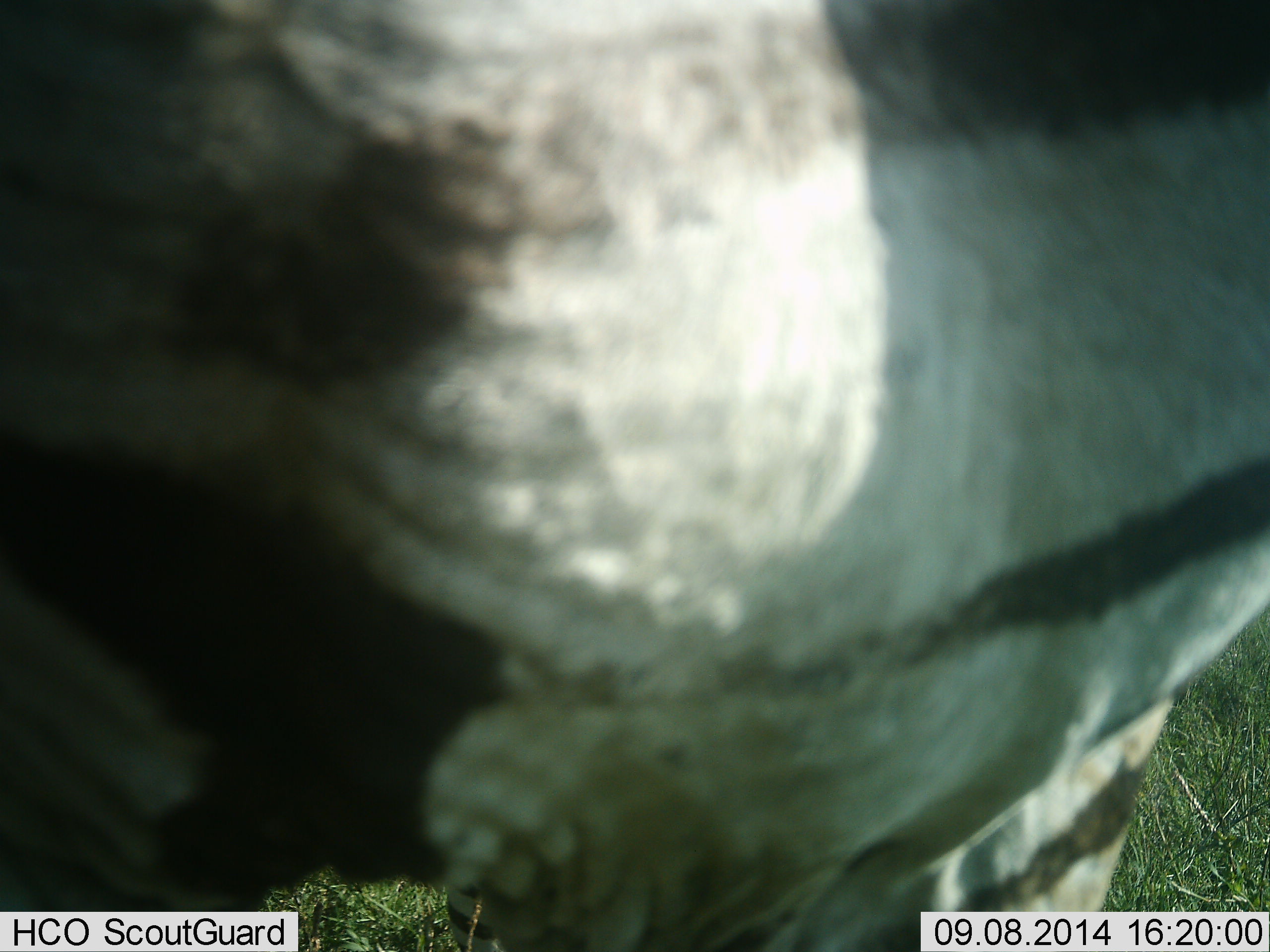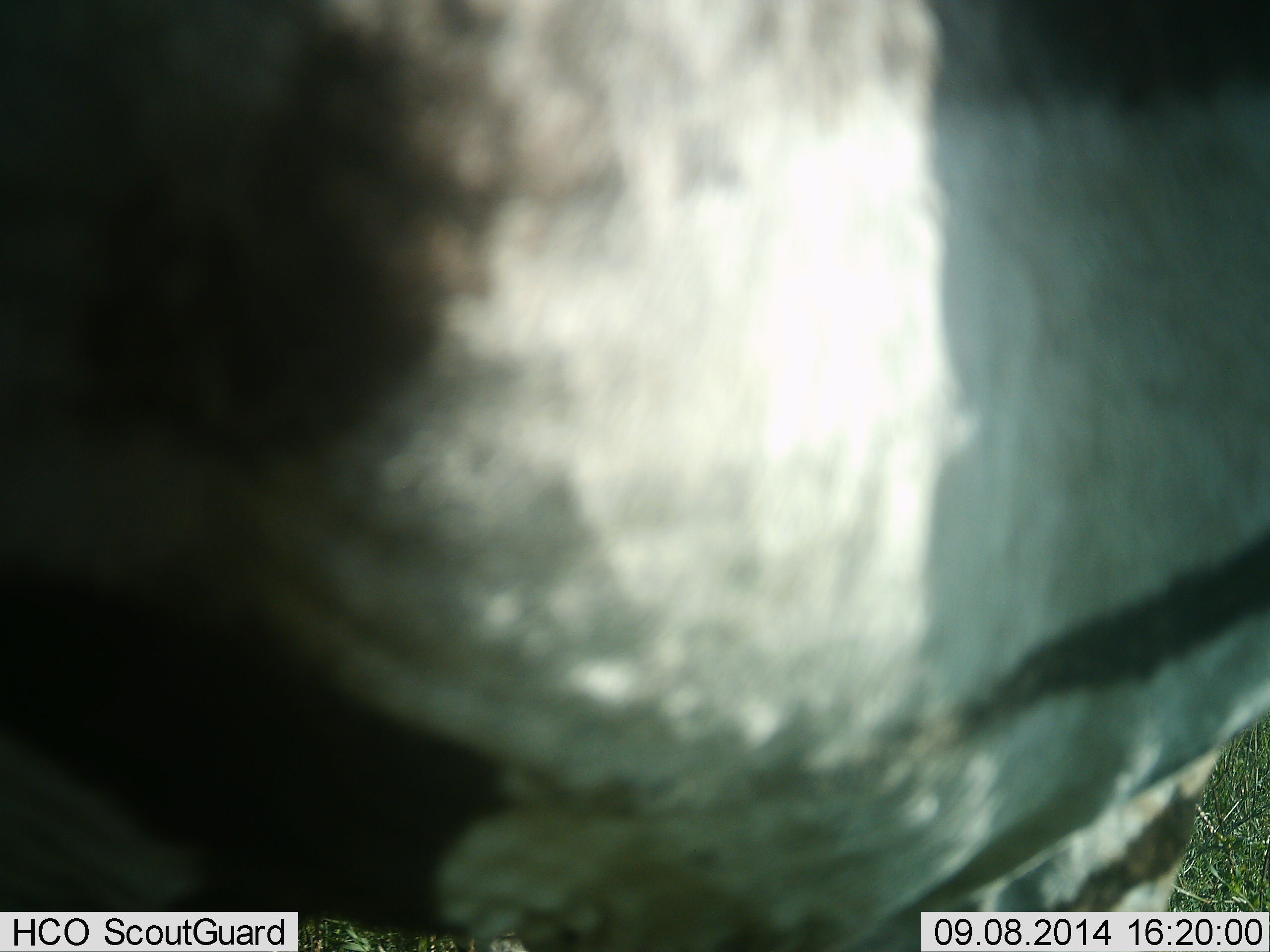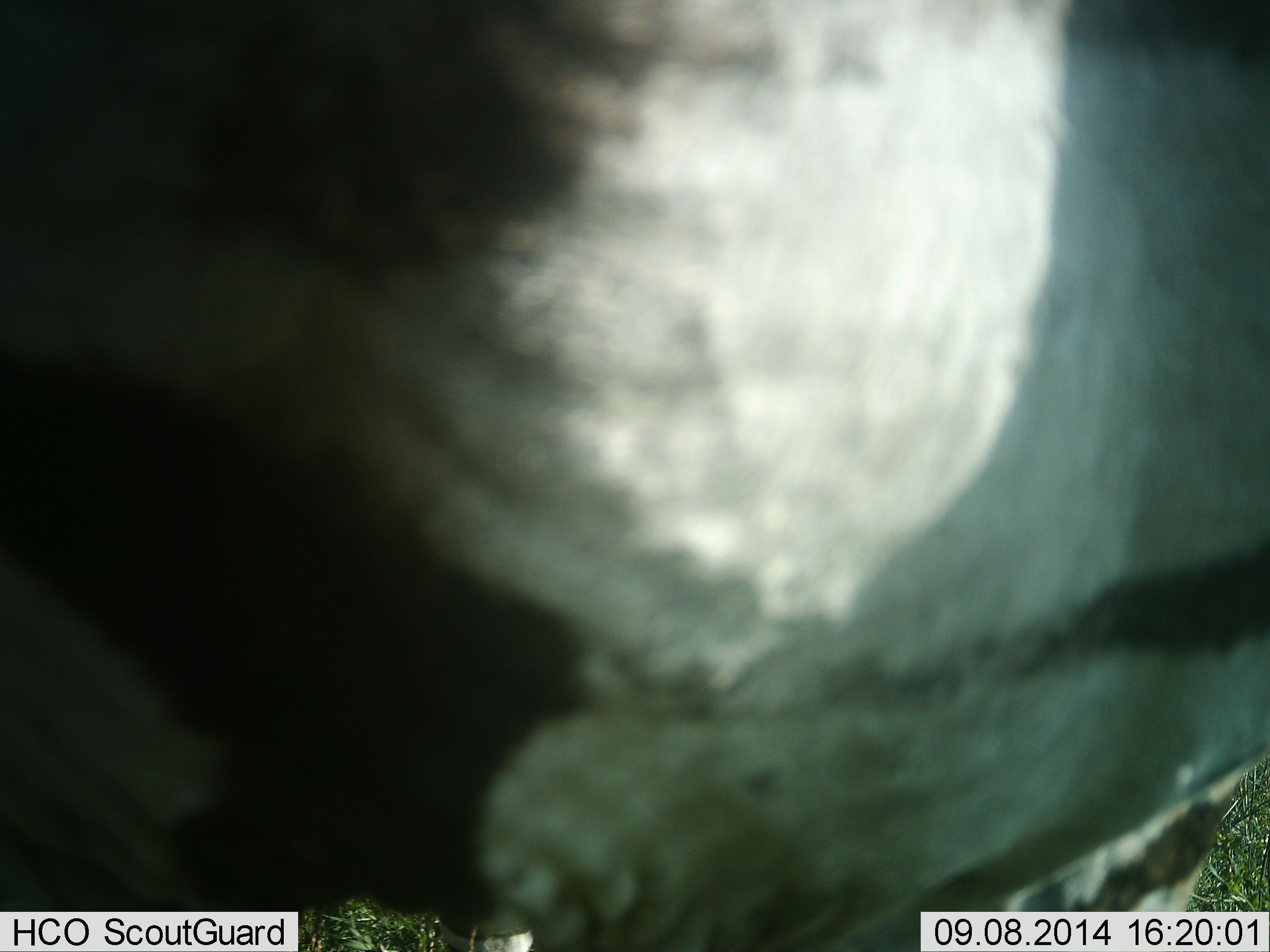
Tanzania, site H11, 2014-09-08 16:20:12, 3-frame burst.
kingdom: Animalia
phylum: Chordata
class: Mammalia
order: Perissodactyla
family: Equidae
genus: Equus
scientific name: Equus quagga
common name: plains zebra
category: zebra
Zebra (plains zebra) (Equus quagga), count 1. Behavior (volunteer vote fractions): standing 80%, resting 0%, moving 10%, interacting 0%. Young present (vote fraction): 0%. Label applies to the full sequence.